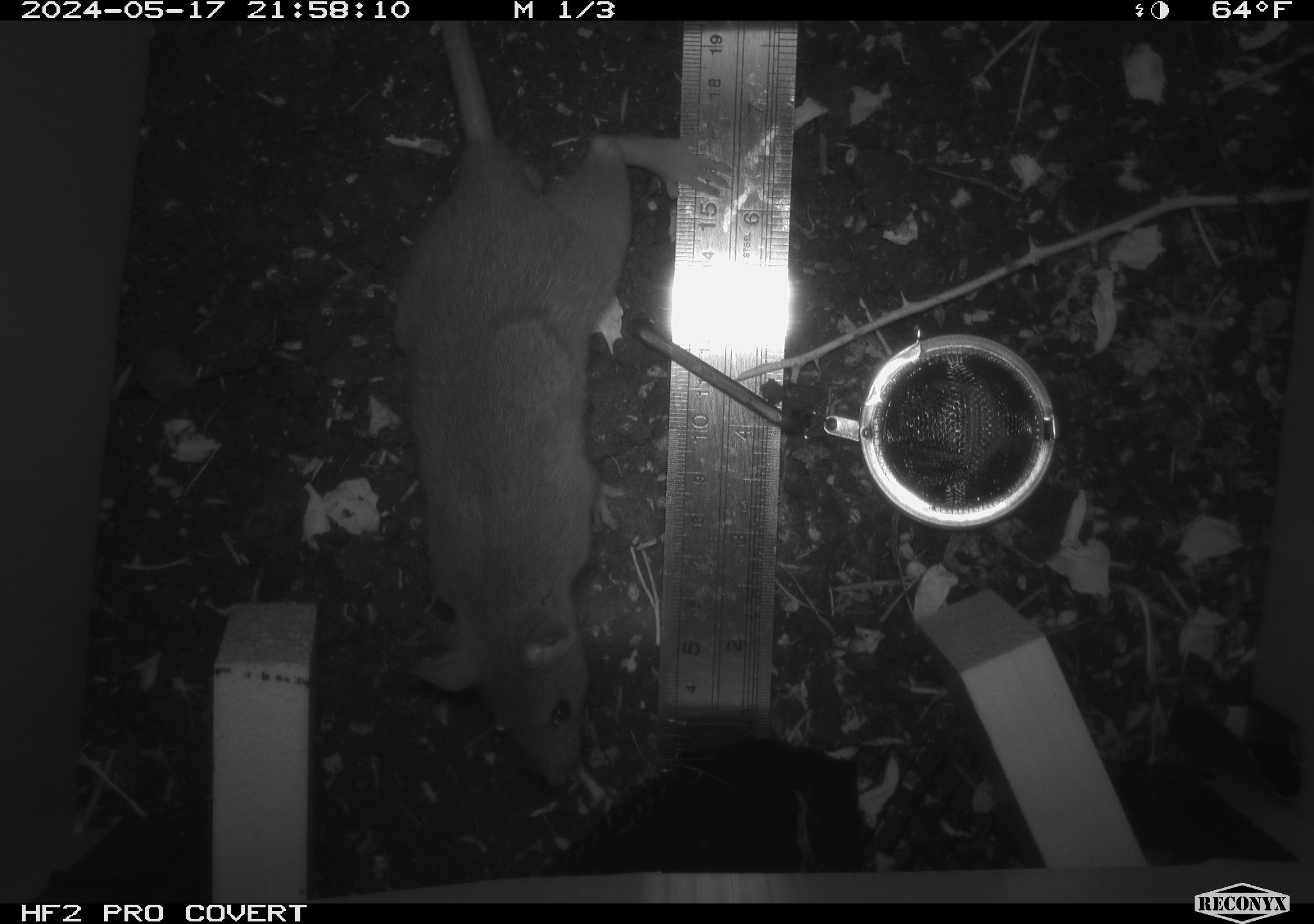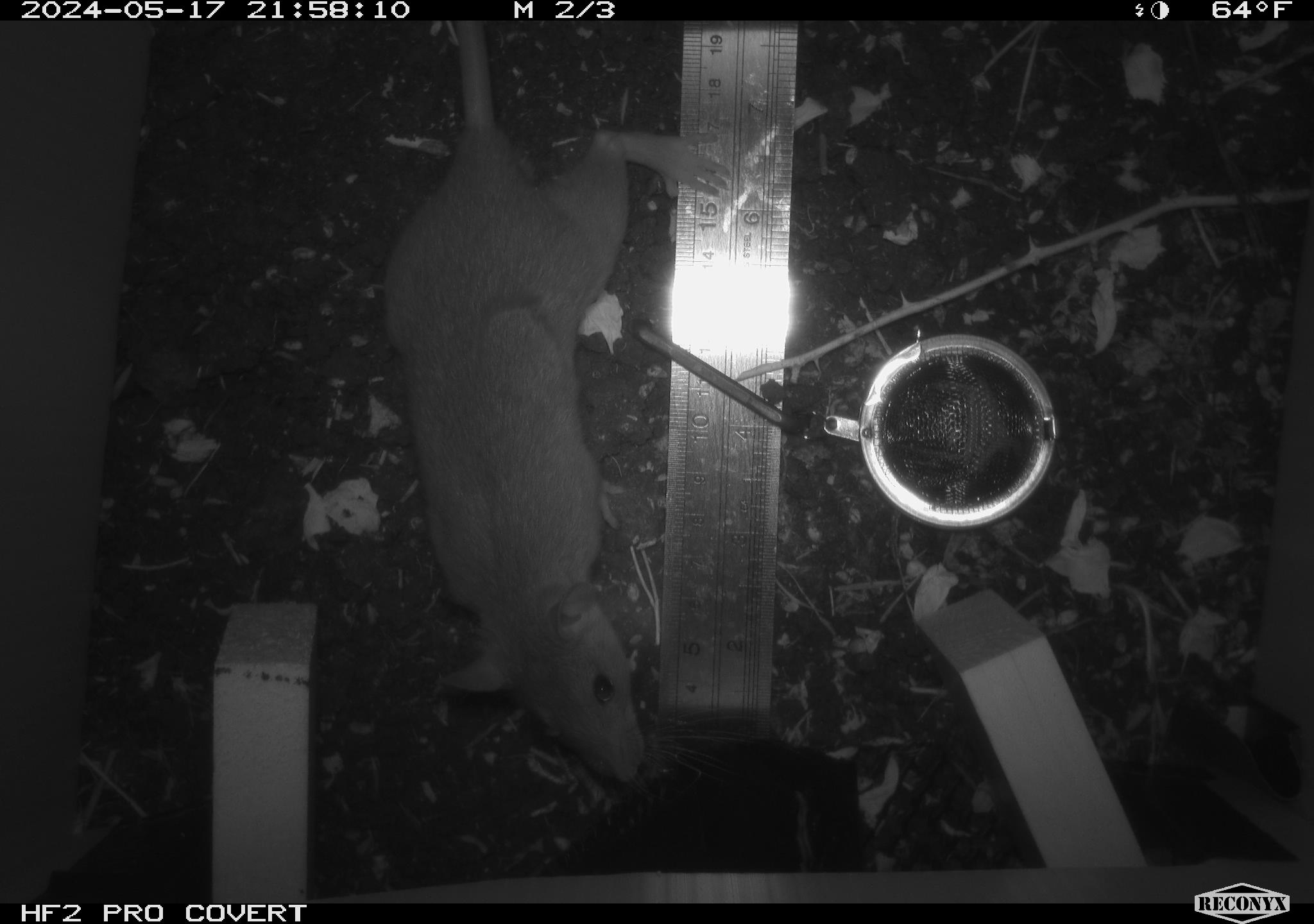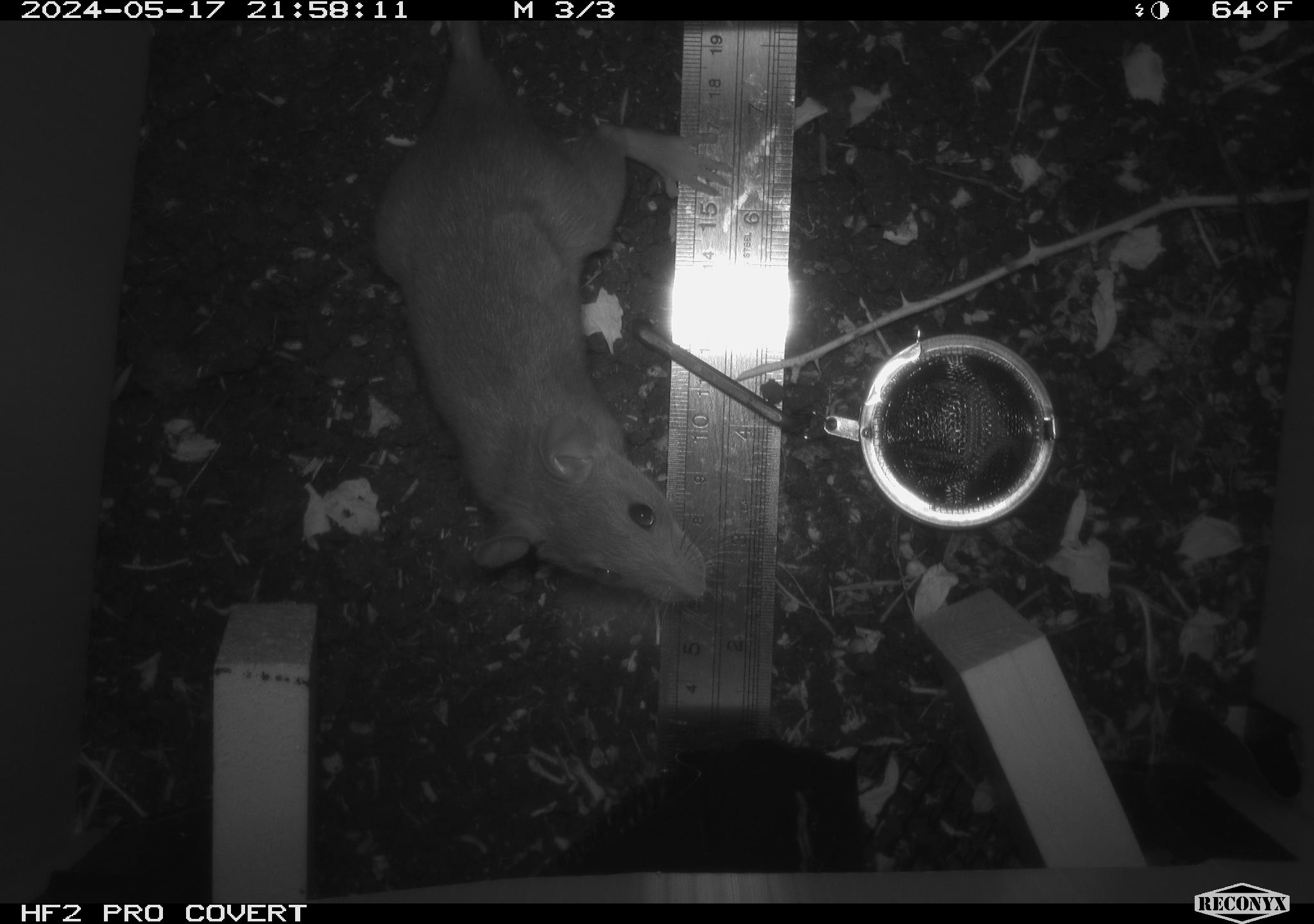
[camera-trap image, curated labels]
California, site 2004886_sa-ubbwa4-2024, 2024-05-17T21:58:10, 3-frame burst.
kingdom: Animalia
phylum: Chordata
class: Mammalia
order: Rodentia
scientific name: Rodentia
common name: woodrat or rat or mouse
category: woodrat or rat or mouse species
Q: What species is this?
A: Woodrat or rat or mouse species (woodrat or rat or mouse) (Rodentia).